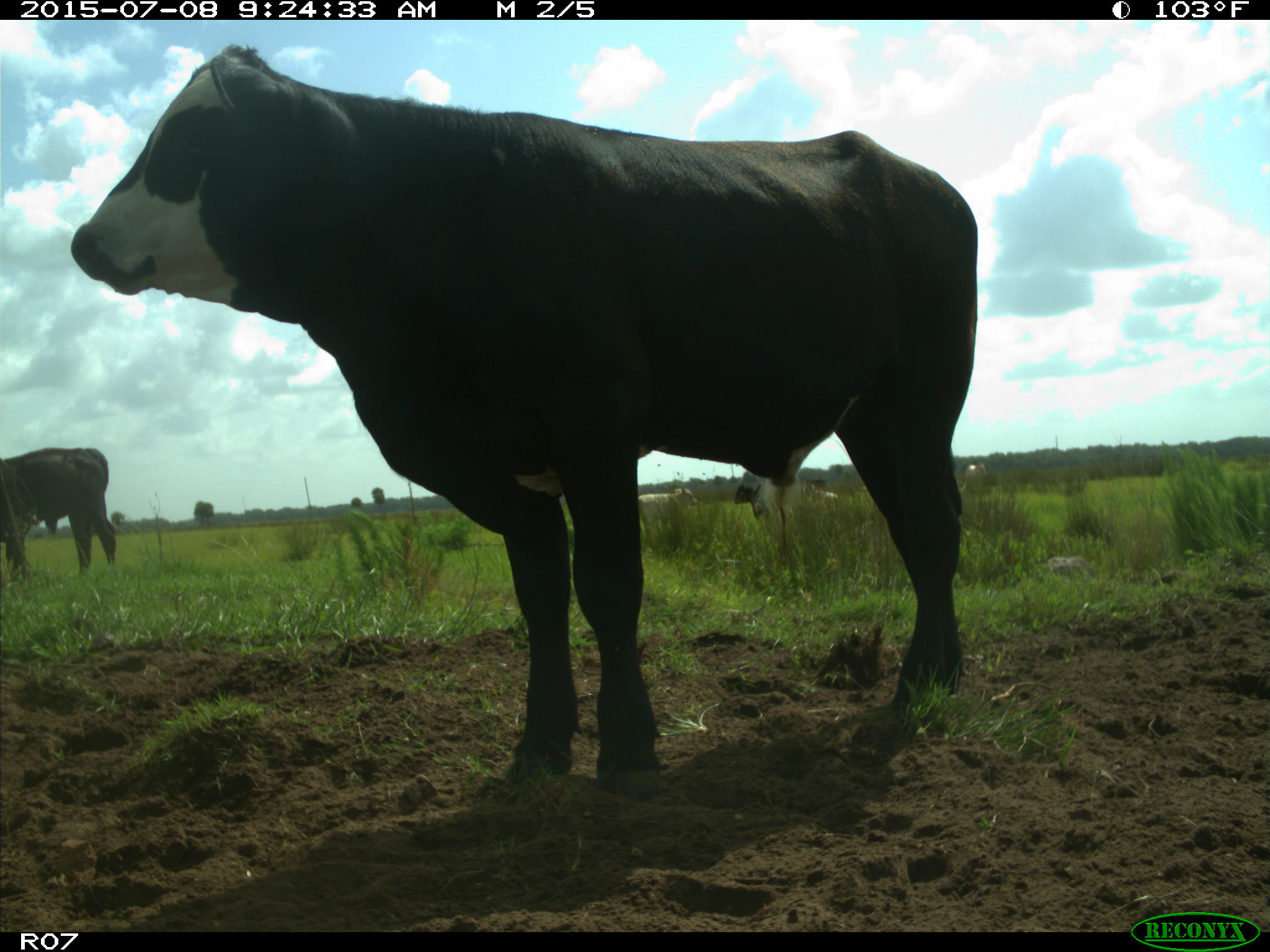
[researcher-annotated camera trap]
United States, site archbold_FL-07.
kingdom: Animalia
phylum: Chordata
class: Mammalia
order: Artiodactyla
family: Bovidae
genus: Bos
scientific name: Bos taurus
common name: domestic cow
Bos taurus (domestic cow).